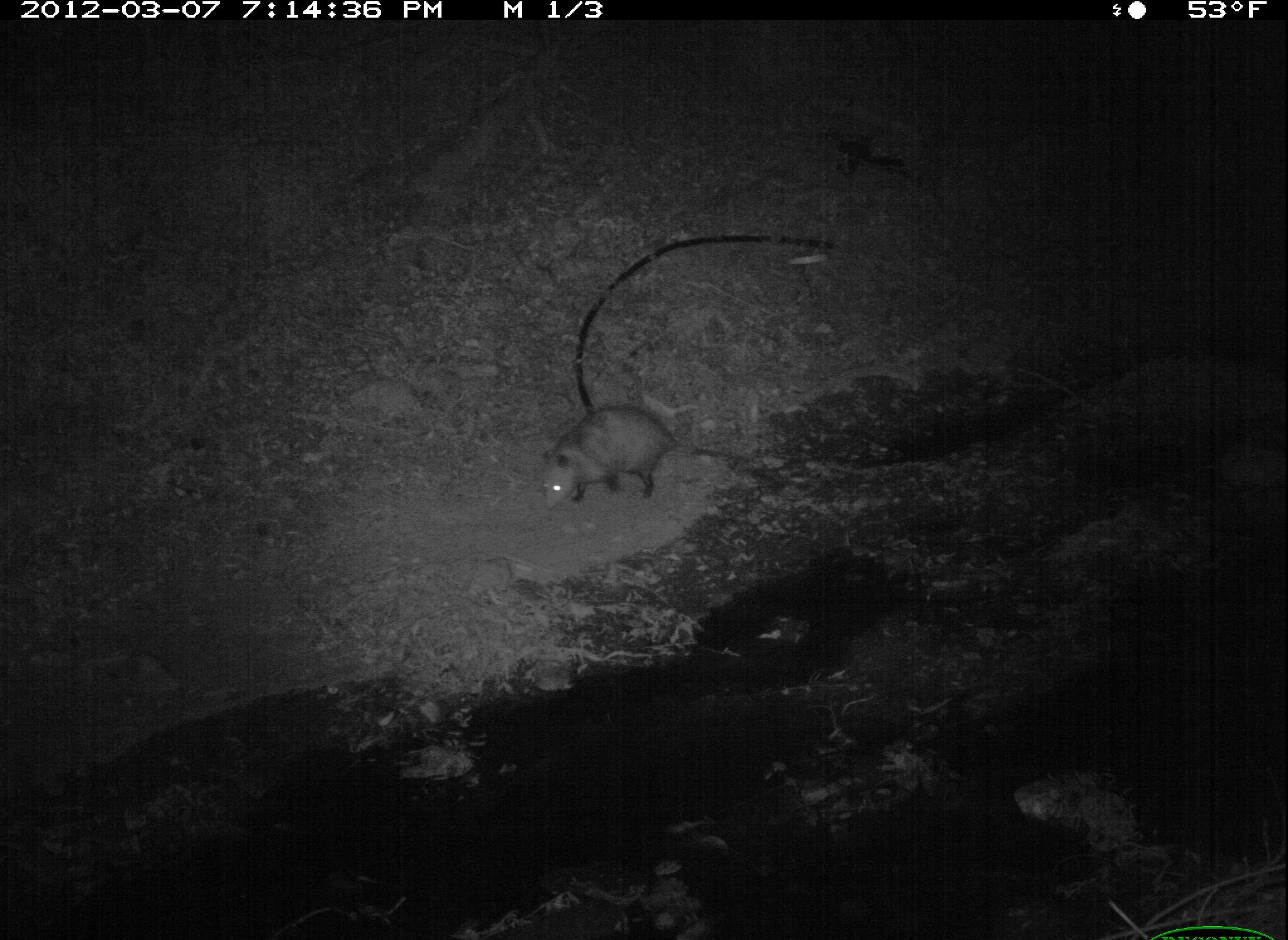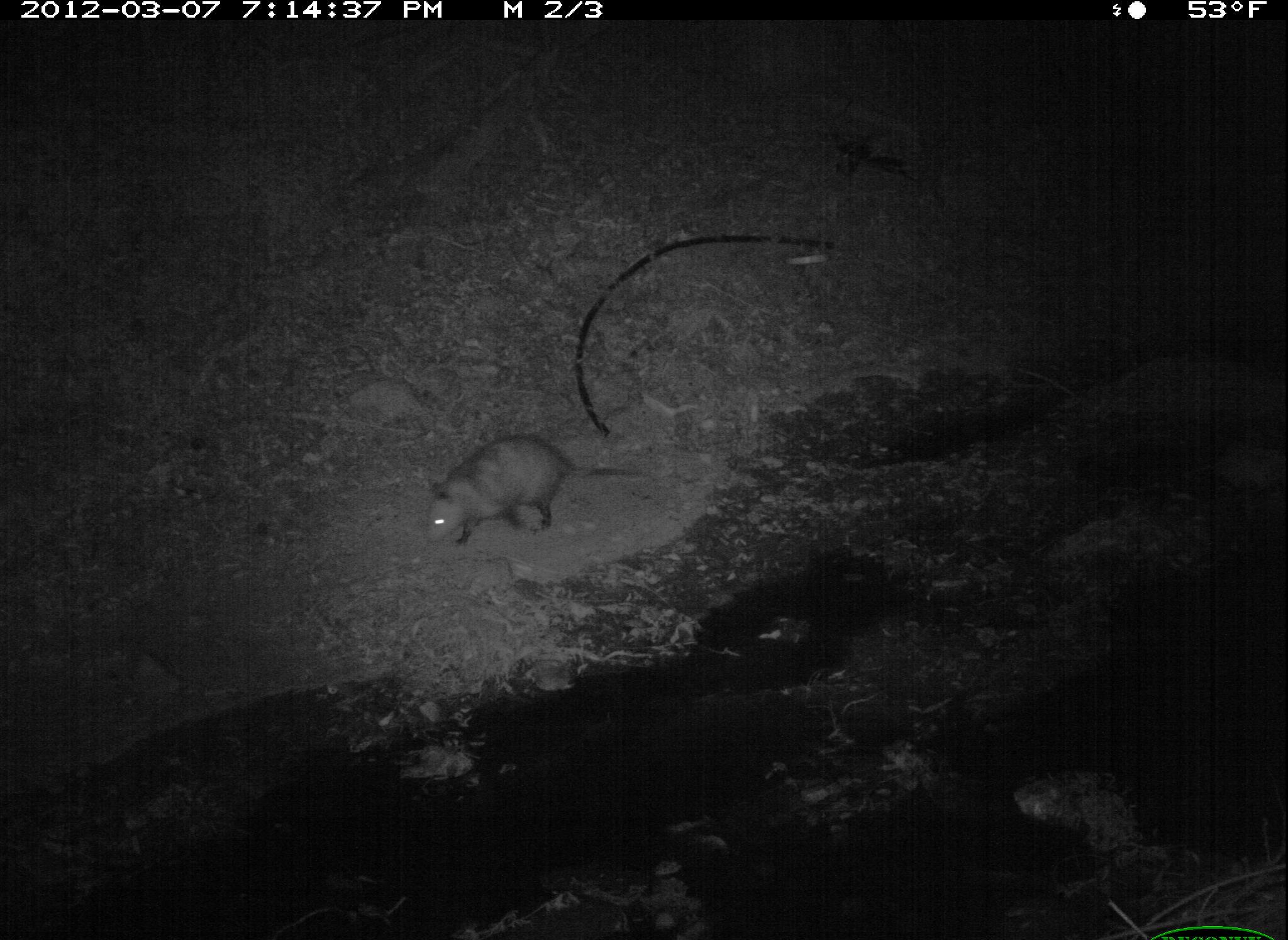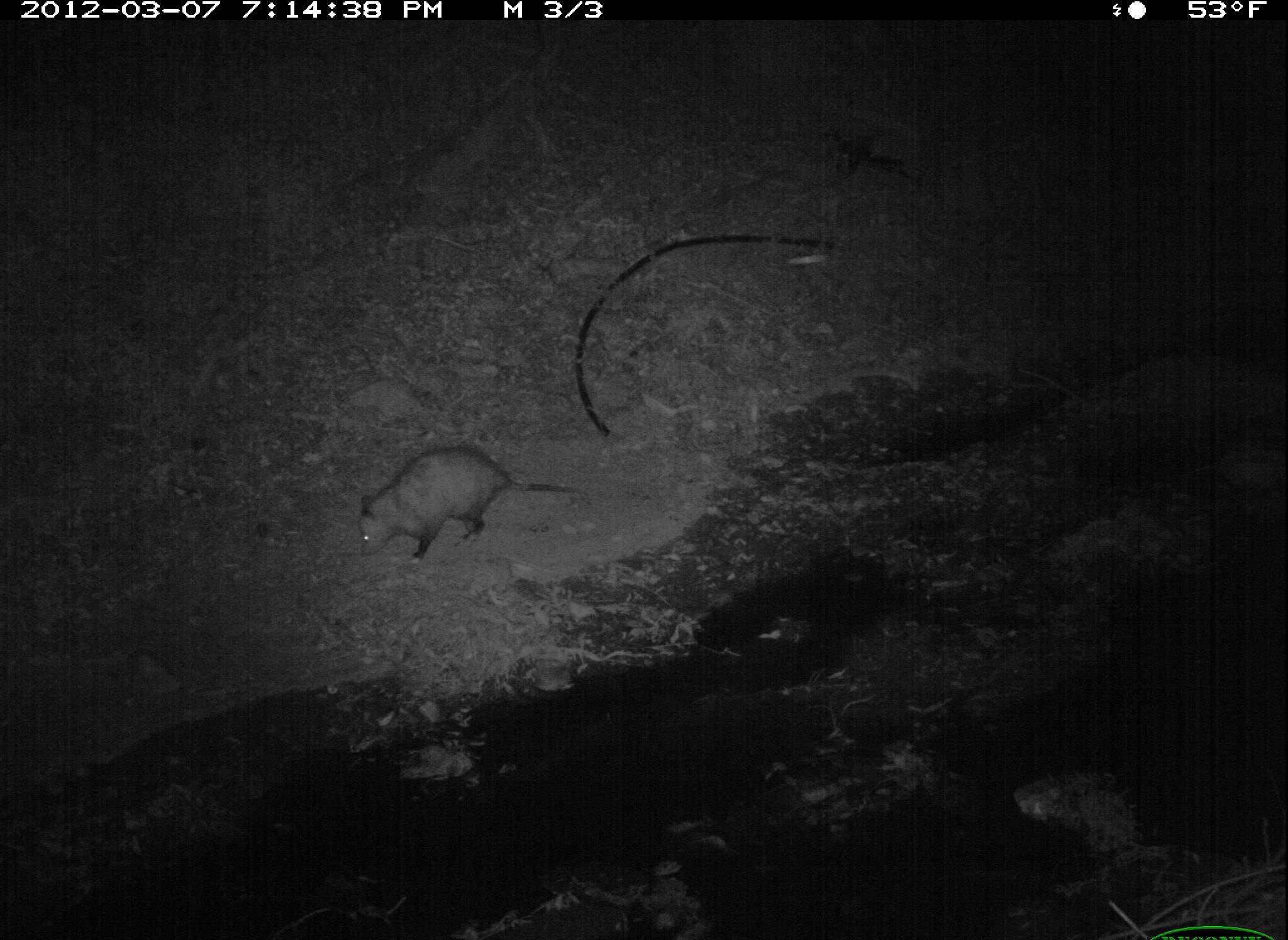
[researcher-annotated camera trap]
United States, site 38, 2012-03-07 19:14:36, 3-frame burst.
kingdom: Animalia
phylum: Chordata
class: Mammalia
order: Didelphimorphia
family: Didelphidae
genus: Didelphis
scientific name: Didelphis virginiana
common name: virginia opossum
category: opossum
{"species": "opossum (virginia opossum) (Didelphis virginiana)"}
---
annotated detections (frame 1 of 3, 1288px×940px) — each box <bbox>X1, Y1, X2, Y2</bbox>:
opossum: <bbox>538, 399, 774, 519</bbox>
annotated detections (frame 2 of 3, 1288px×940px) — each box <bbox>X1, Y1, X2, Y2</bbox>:
opossum: <bbox>414, 420, 660, 562</bbox>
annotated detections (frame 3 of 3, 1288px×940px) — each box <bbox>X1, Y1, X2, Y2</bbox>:
opossum: <bbox>349, 440, 588, 577</bbox>